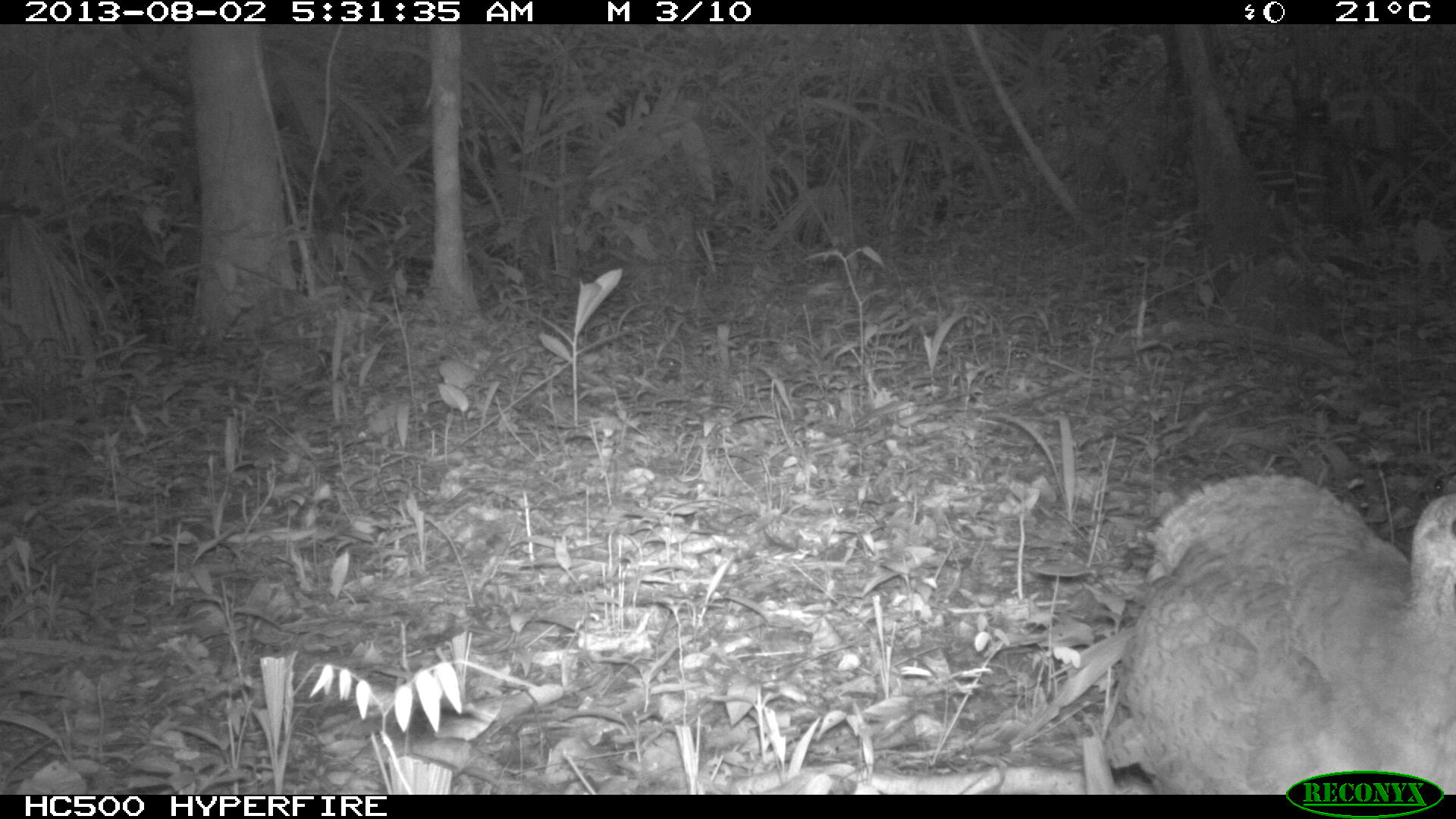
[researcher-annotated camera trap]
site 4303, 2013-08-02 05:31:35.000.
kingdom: Animalia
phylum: Chordata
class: Aves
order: Tinamiformes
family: Tinamidae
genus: Tinamus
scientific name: Tinamus major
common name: great tinamou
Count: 1.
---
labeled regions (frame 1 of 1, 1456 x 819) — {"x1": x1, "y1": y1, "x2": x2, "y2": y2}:
tinamus major: {"x1": 1103, "y1": 470, "x2": 1451, "y2": 791}